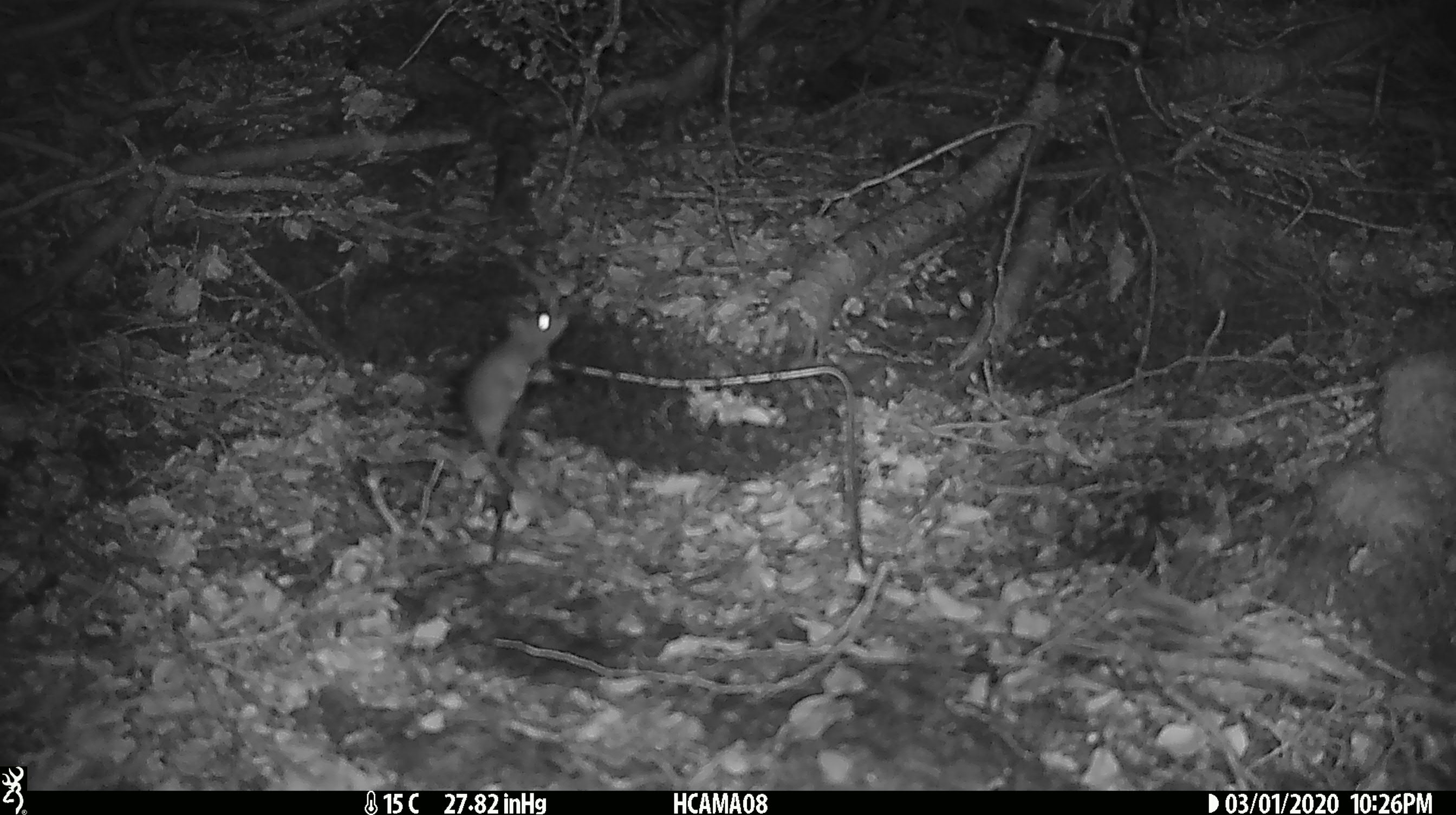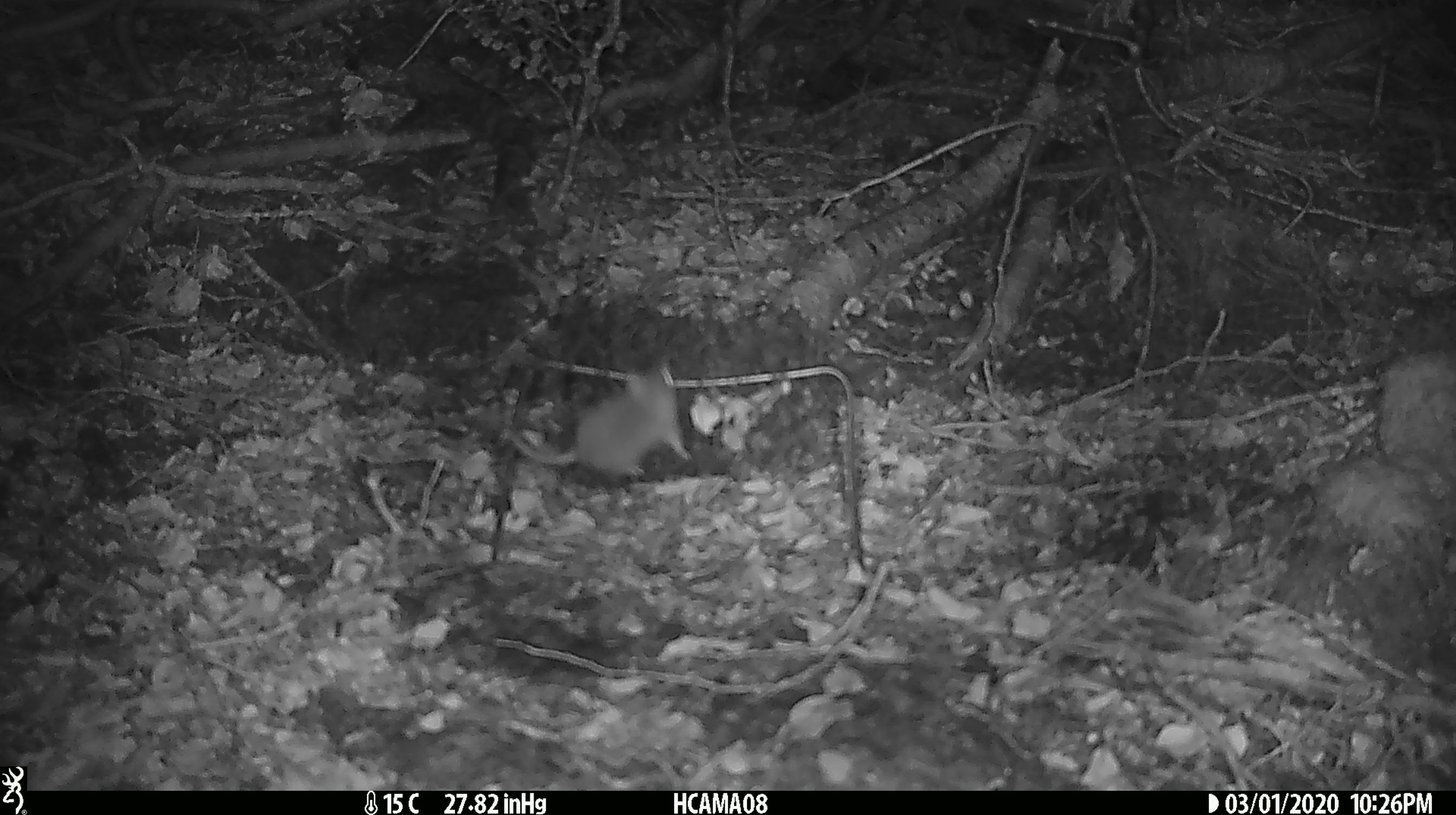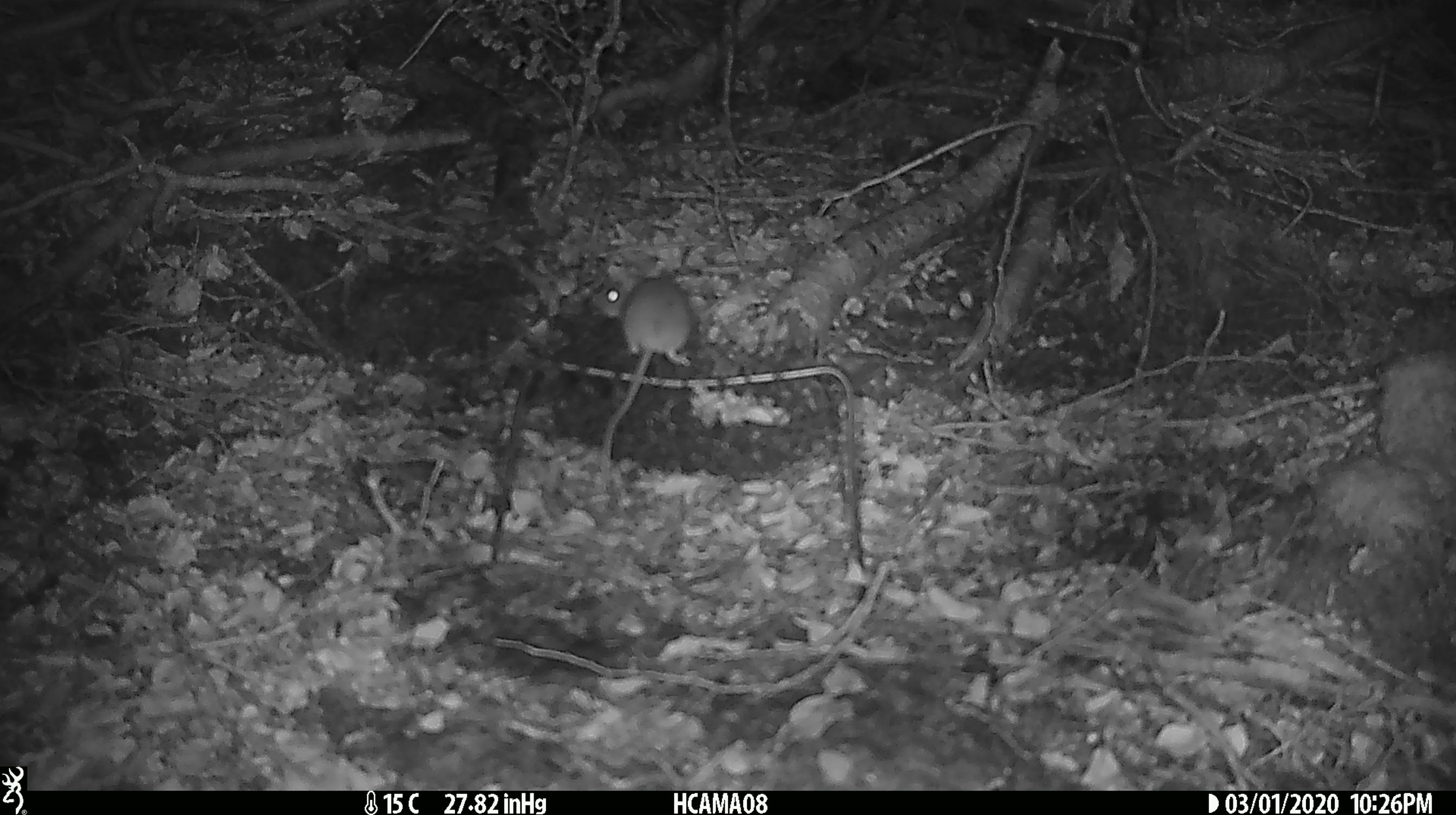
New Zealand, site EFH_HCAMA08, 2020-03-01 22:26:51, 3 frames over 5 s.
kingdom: Animalia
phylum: Chordata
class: Mammalia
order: Rodentia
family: Muridae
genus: Mus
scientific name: Mus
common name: mouse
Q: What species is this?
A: Mouse (Mus).